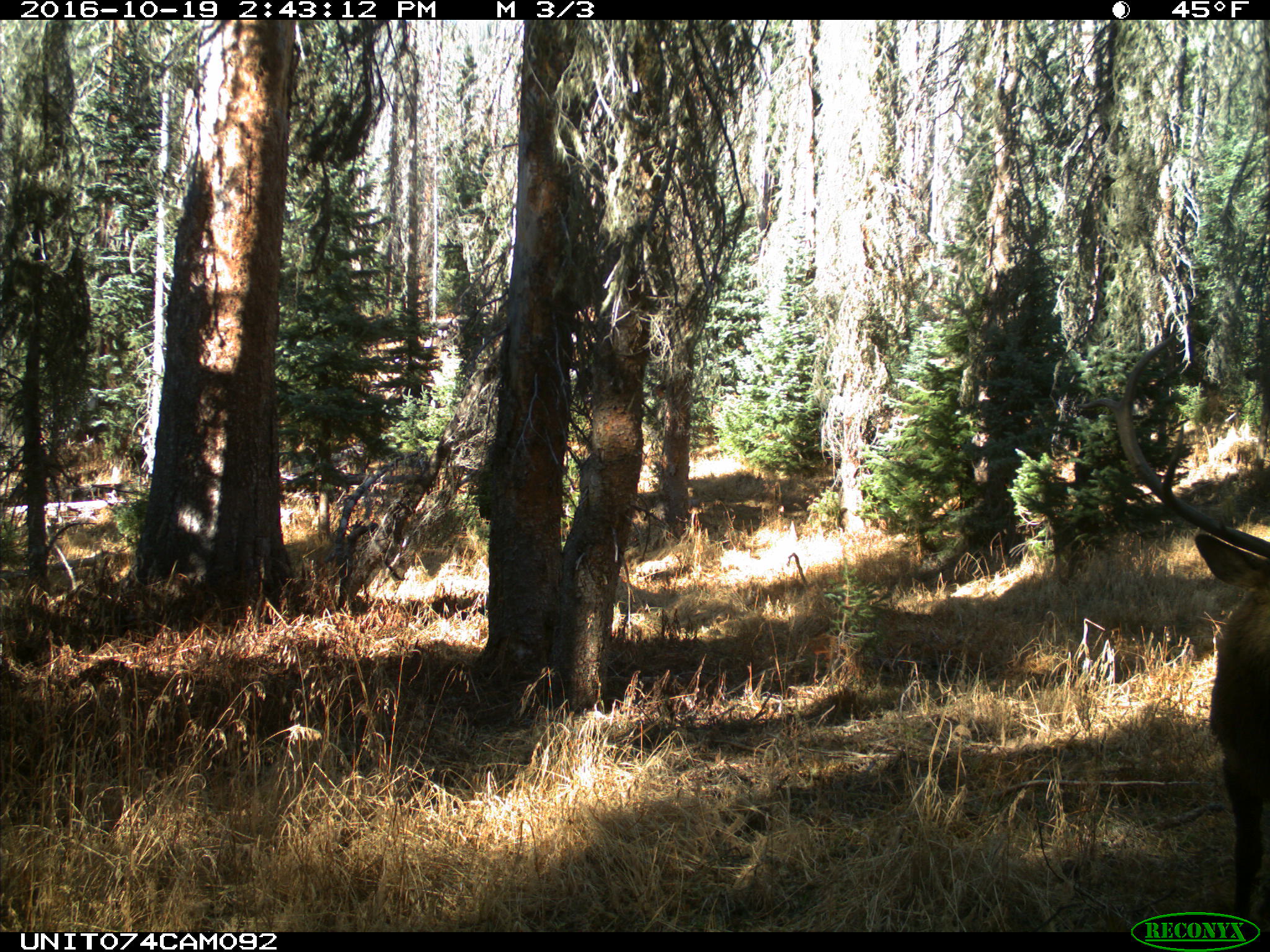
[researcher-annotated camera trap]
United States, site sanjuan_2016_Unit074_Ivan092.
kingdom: Animalia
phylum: Chordata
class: Mammalia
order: Artiodactyla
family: Cervidae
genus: Cervus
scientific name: Cervus elaphus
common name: red deer